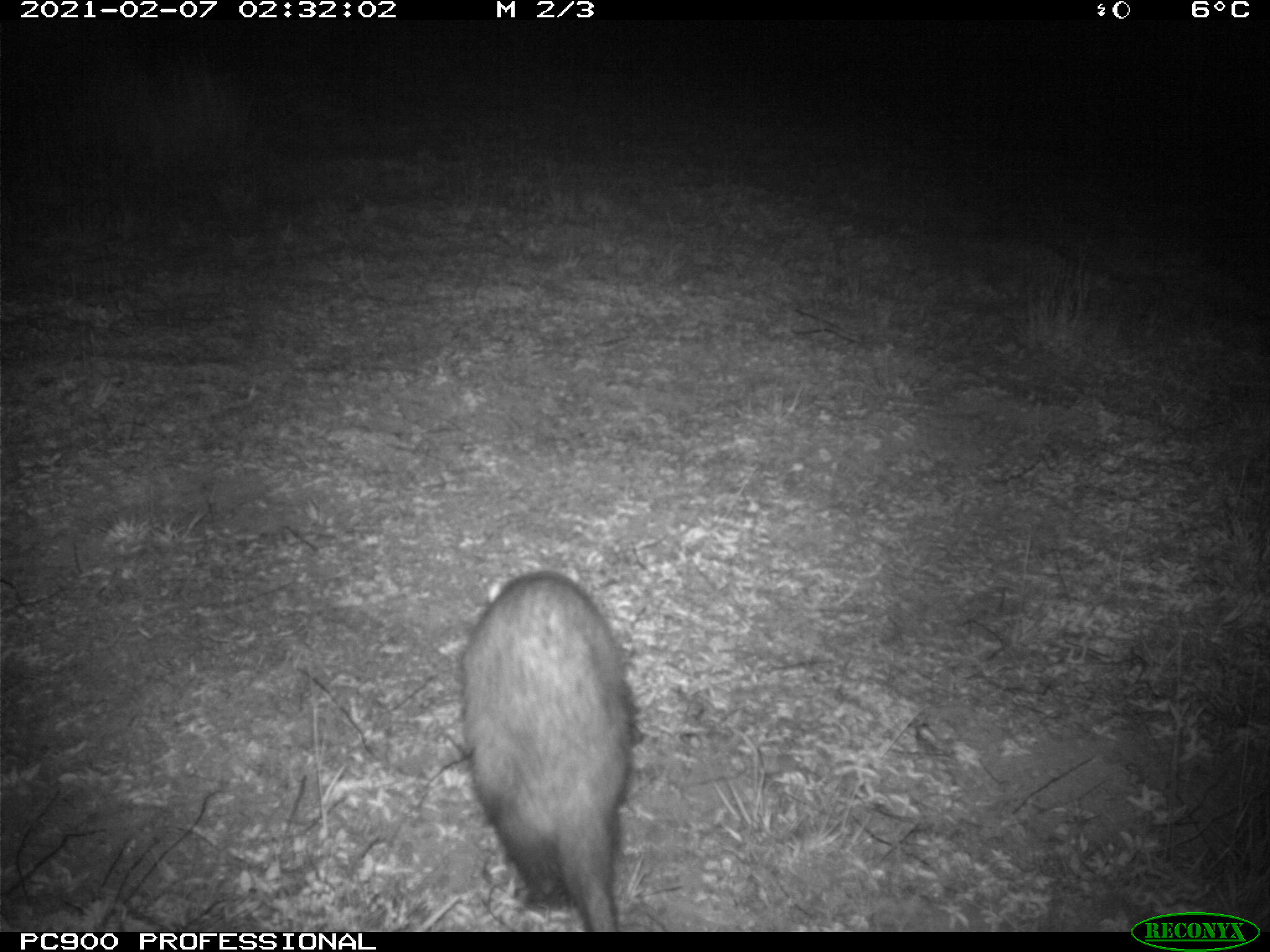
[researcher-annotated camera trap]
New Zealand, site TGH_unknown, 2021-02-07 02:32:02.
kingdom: Animalia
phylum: Chordata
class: Mammalia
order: Carnivora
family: Mustelidae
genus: Mustela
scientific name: Mustela furo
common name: ferret